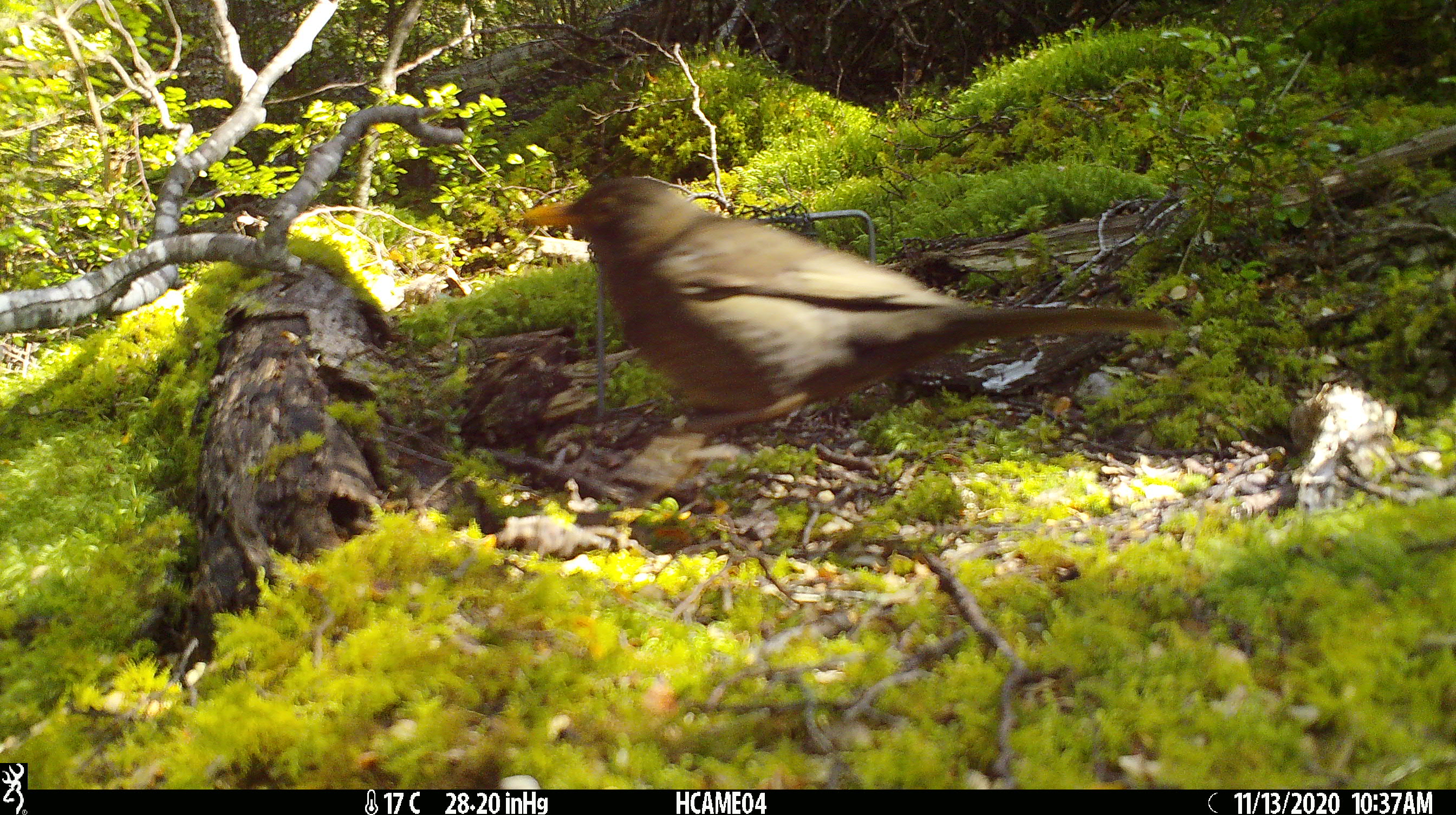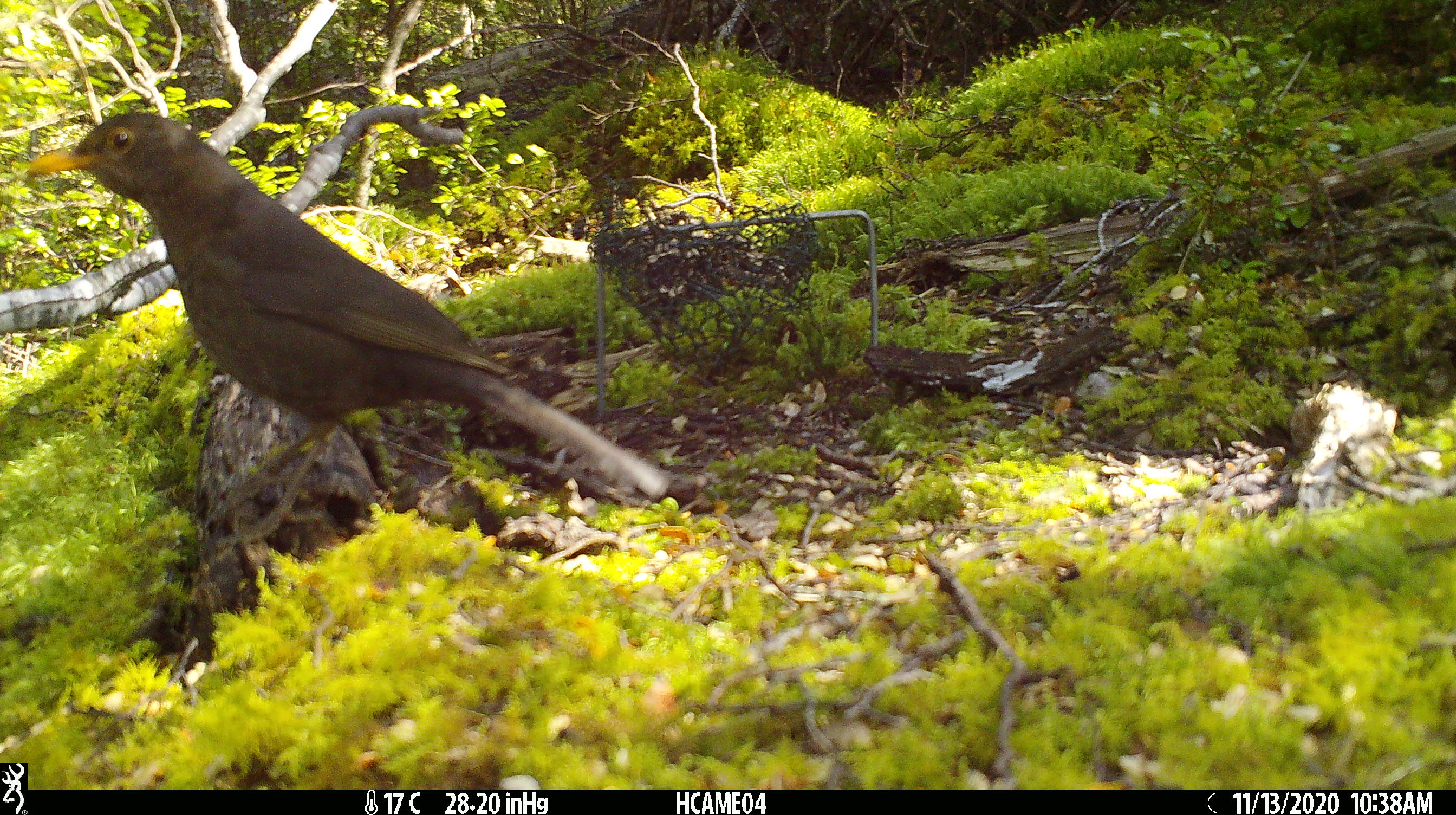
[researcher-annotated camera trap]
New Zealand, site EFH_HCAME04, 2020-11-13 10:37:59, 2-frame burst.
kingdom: Animalia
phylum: Chordata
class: Aves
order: Passeriformes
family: Turdidae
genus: Turdus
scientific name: Turdus merula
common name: eurasian blackbird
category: blackbird